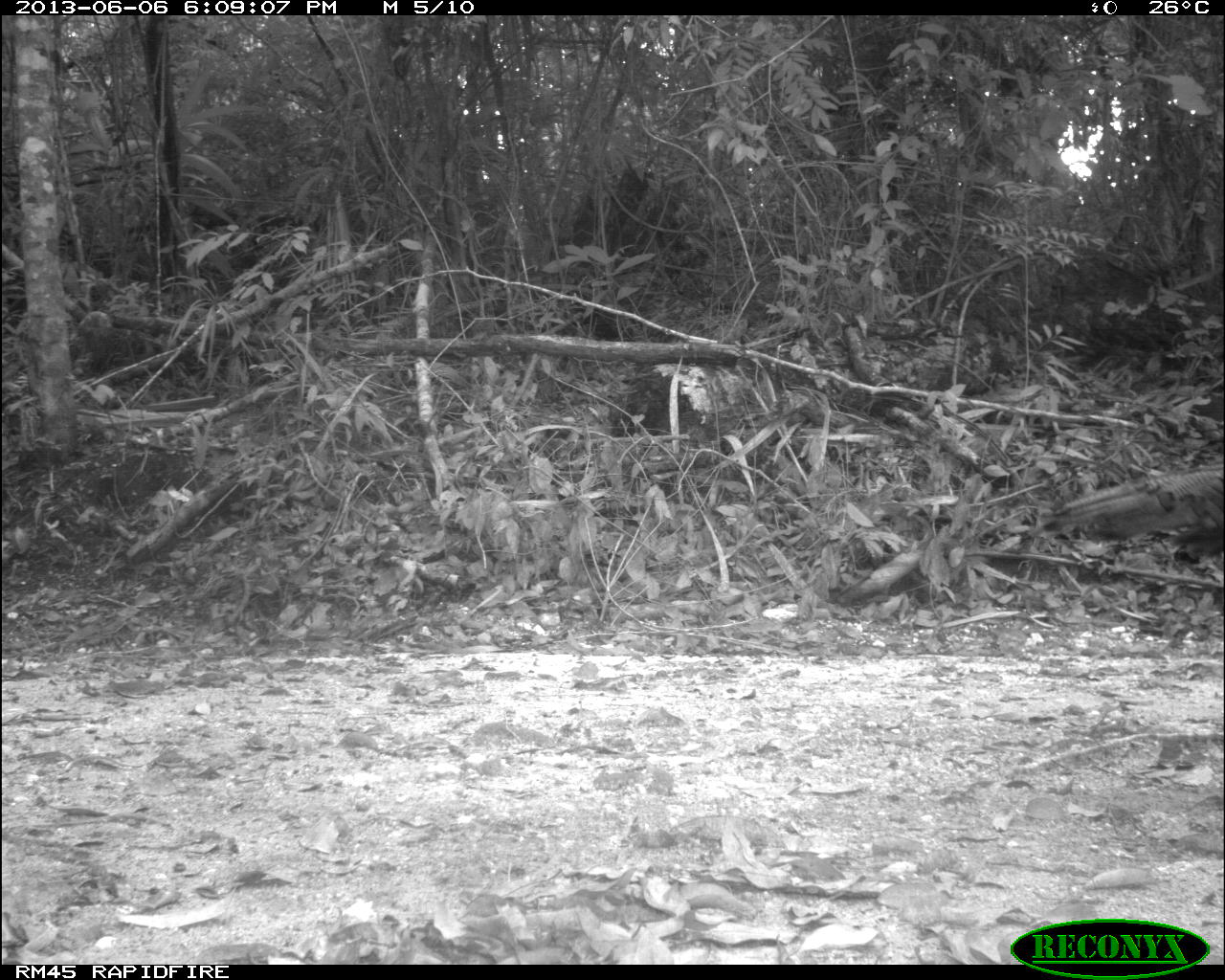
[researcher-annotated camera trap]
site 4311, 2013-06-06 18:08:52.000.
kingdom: Animalia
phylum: Chordata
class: Aves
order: Galliformes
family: Phasianidae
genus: Meleagris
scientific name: Meleagris ocellata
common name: ocellated turkey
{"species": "Meleagris ocellata (ocellated turkey)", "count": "1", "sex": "female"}